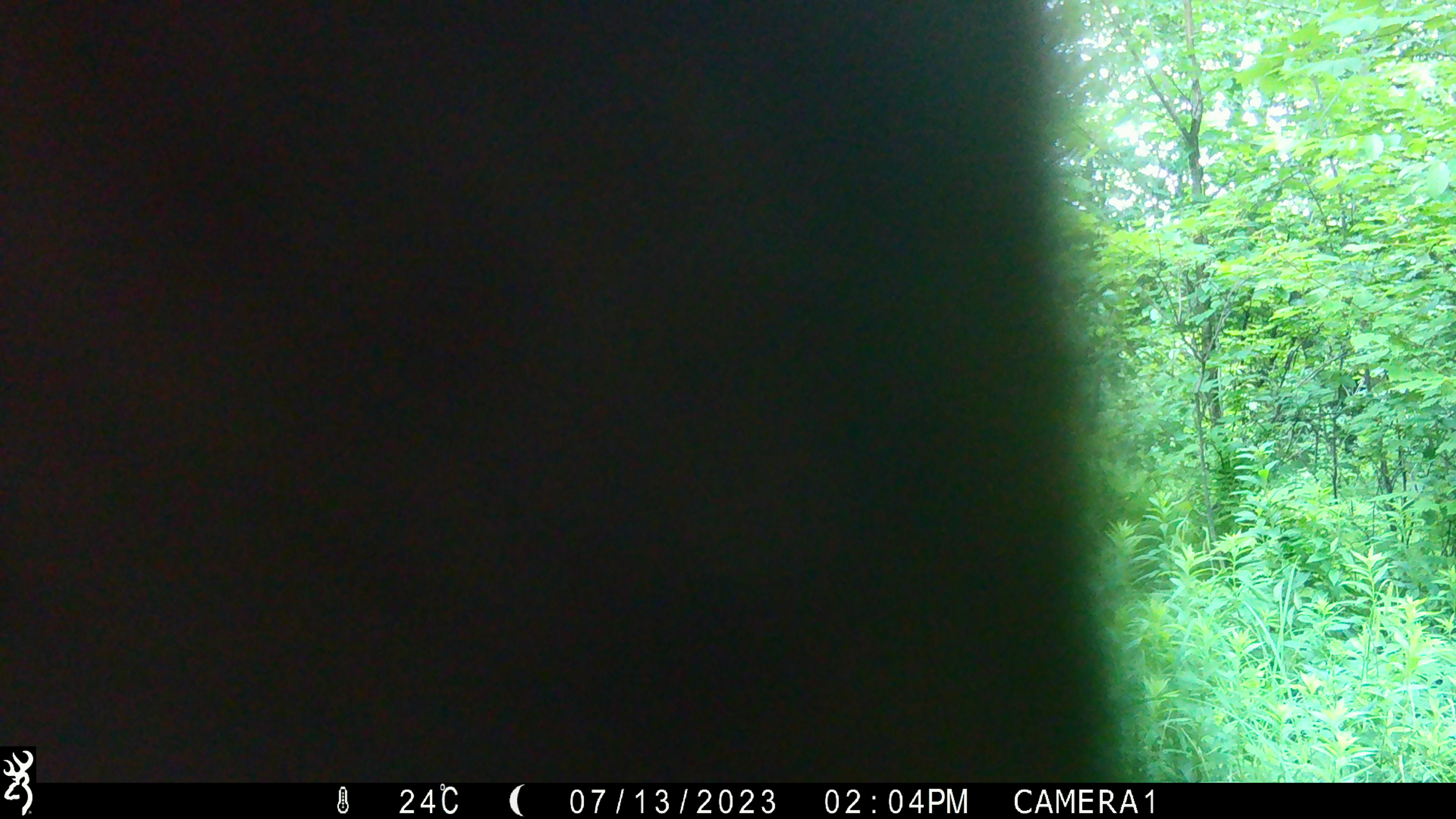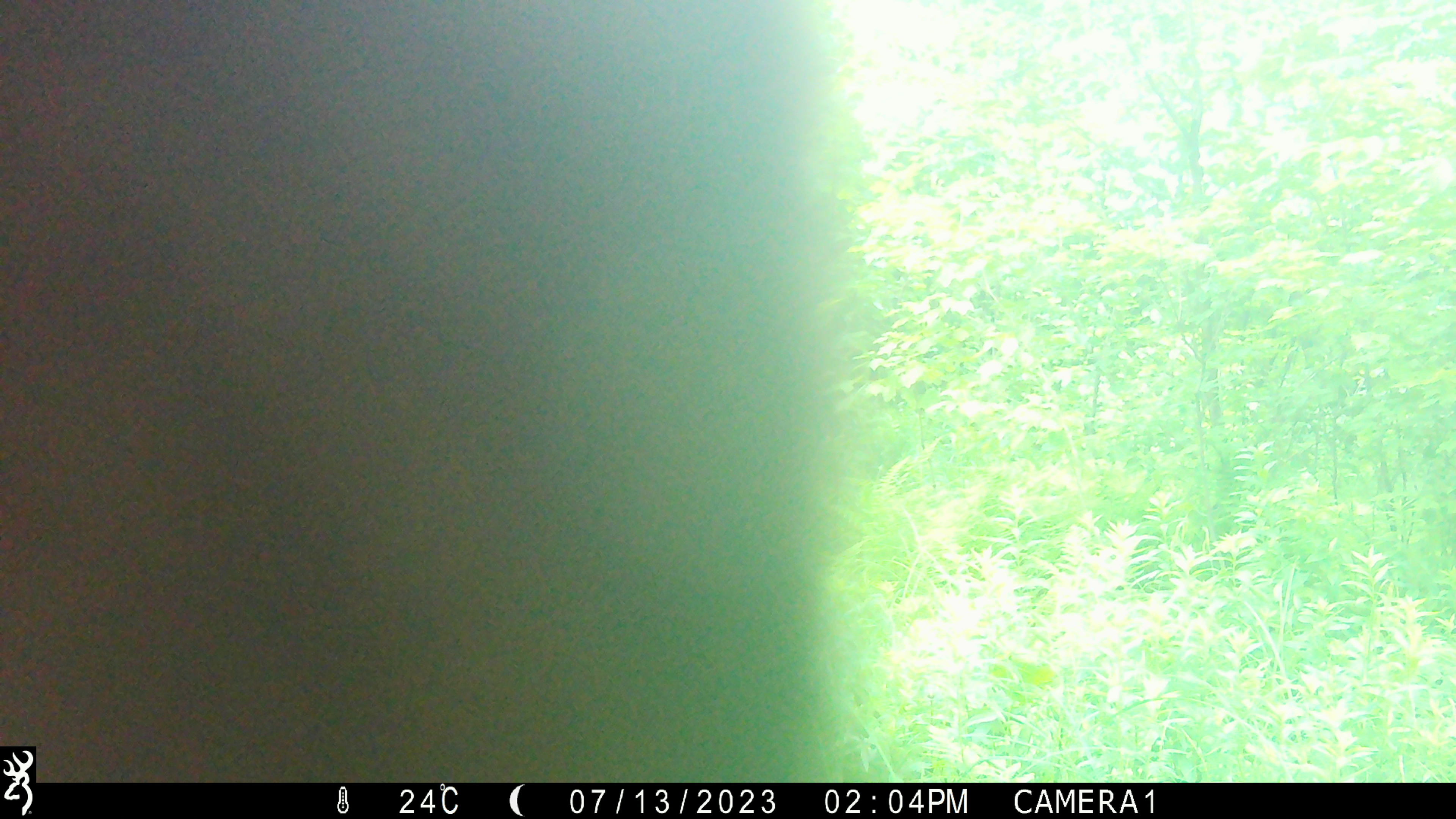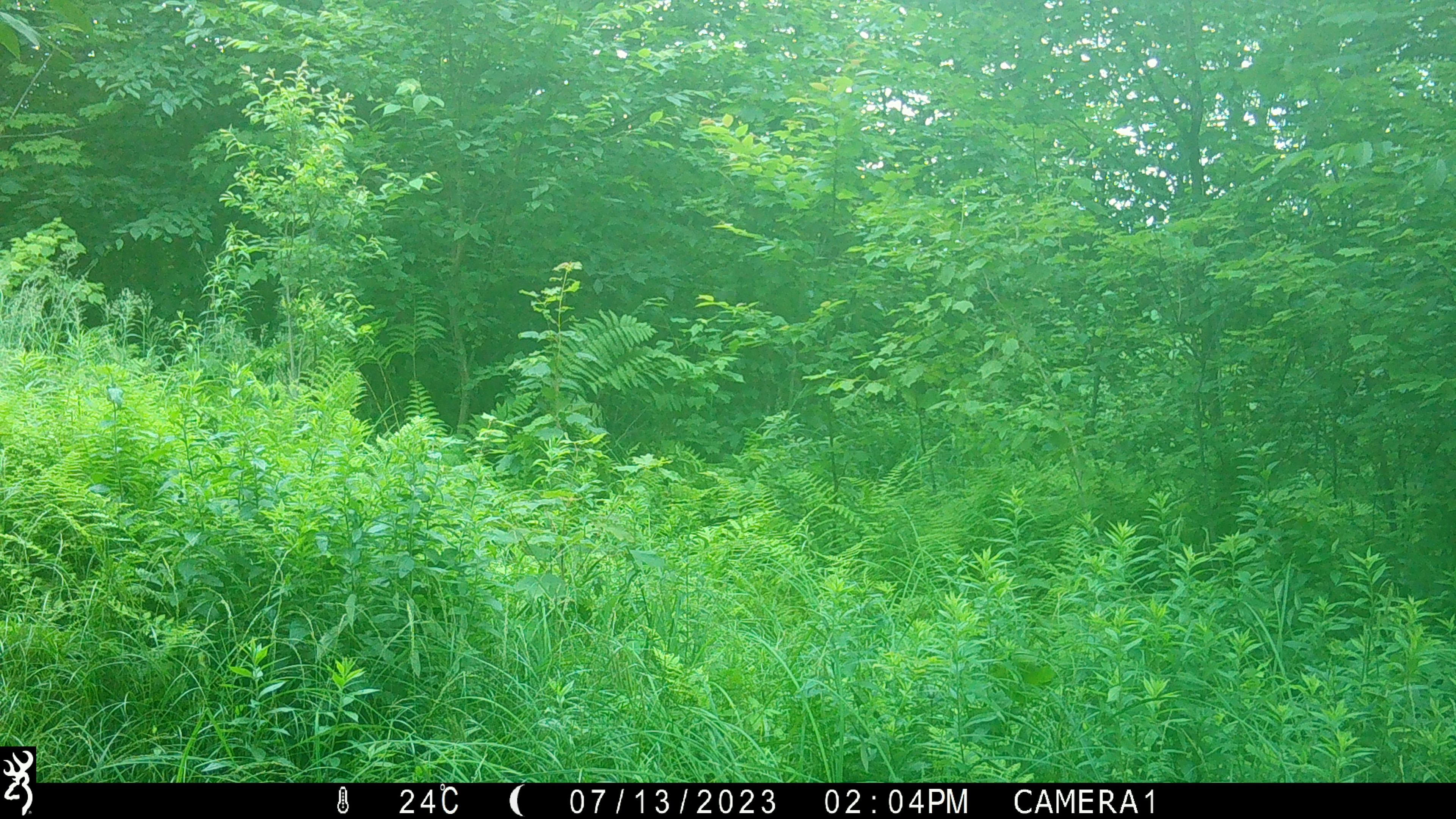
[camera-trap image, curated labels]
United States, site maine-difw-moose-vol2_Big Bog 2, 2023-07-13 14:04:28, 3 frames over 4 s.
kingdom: Animalia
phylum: Chordata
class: Mammalia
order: Artiodactyla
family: Cervidae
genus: Alces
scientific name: Alces alces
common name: moose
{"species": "moose (Alces alces)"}